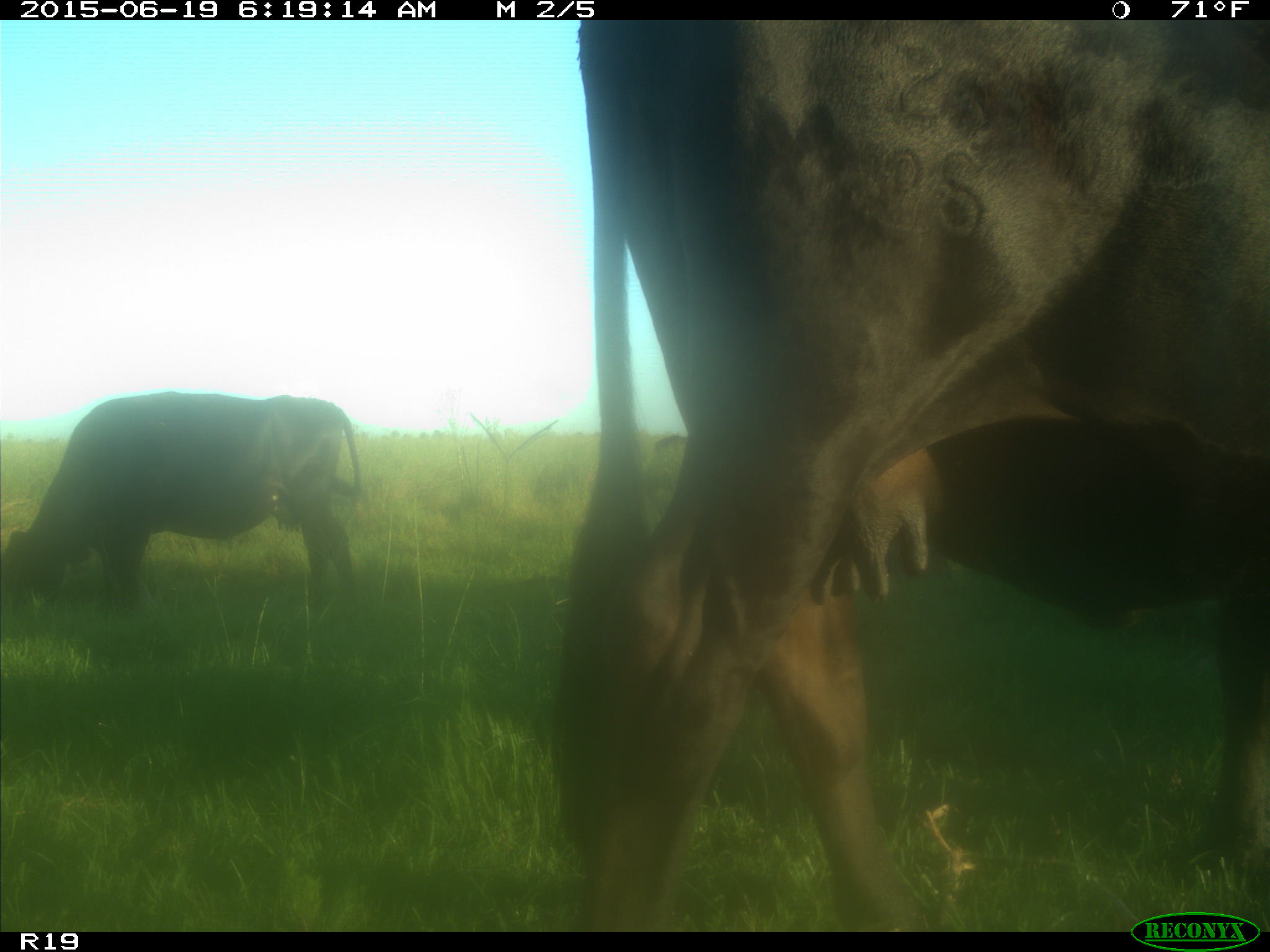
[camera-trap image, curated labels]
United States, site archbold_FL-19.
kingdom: Animalia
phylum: Chordata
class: Mammalia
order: Artiodactyla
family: Bovidae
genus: Bos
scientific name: Bos taurus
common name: domestic cow